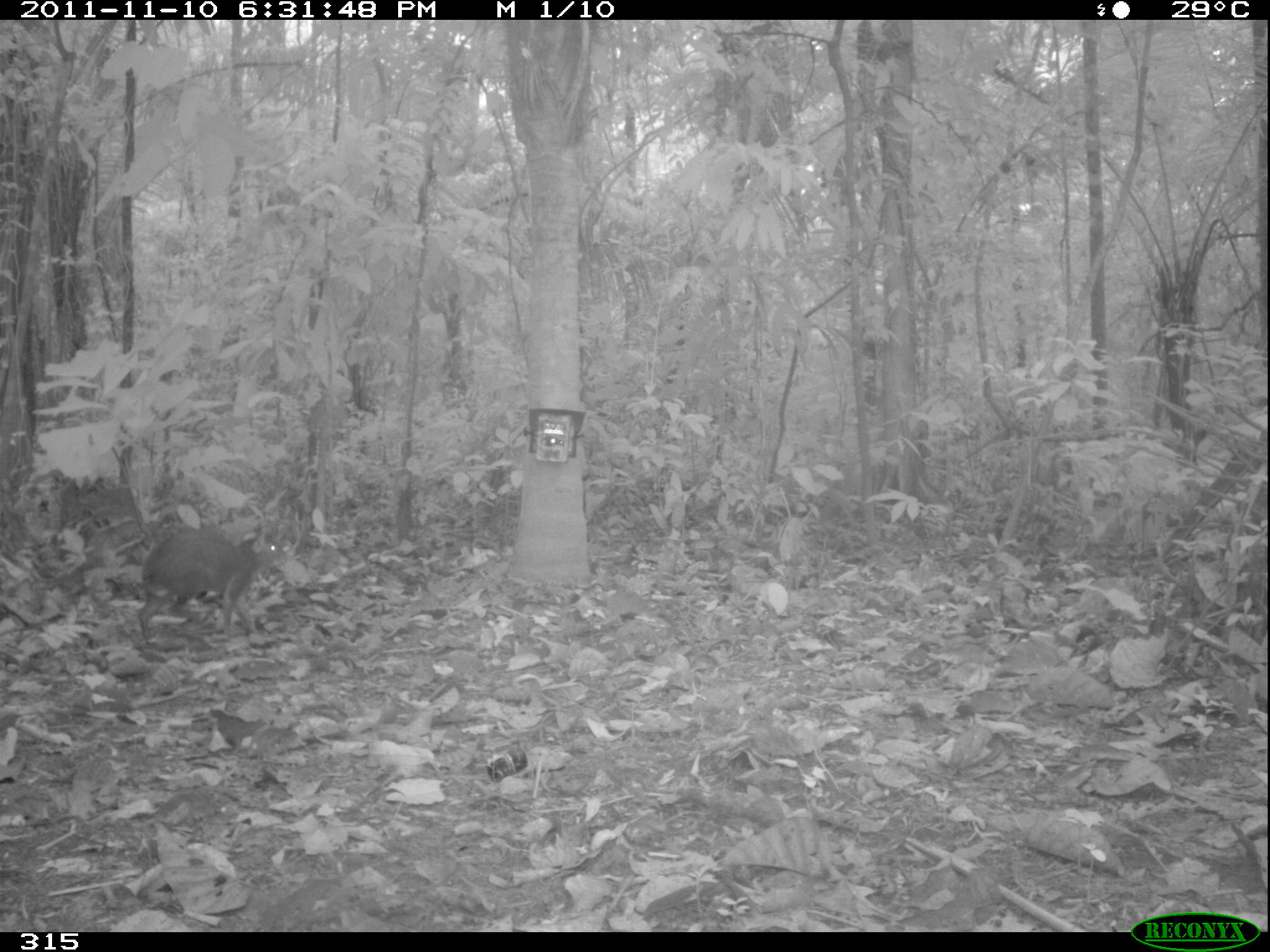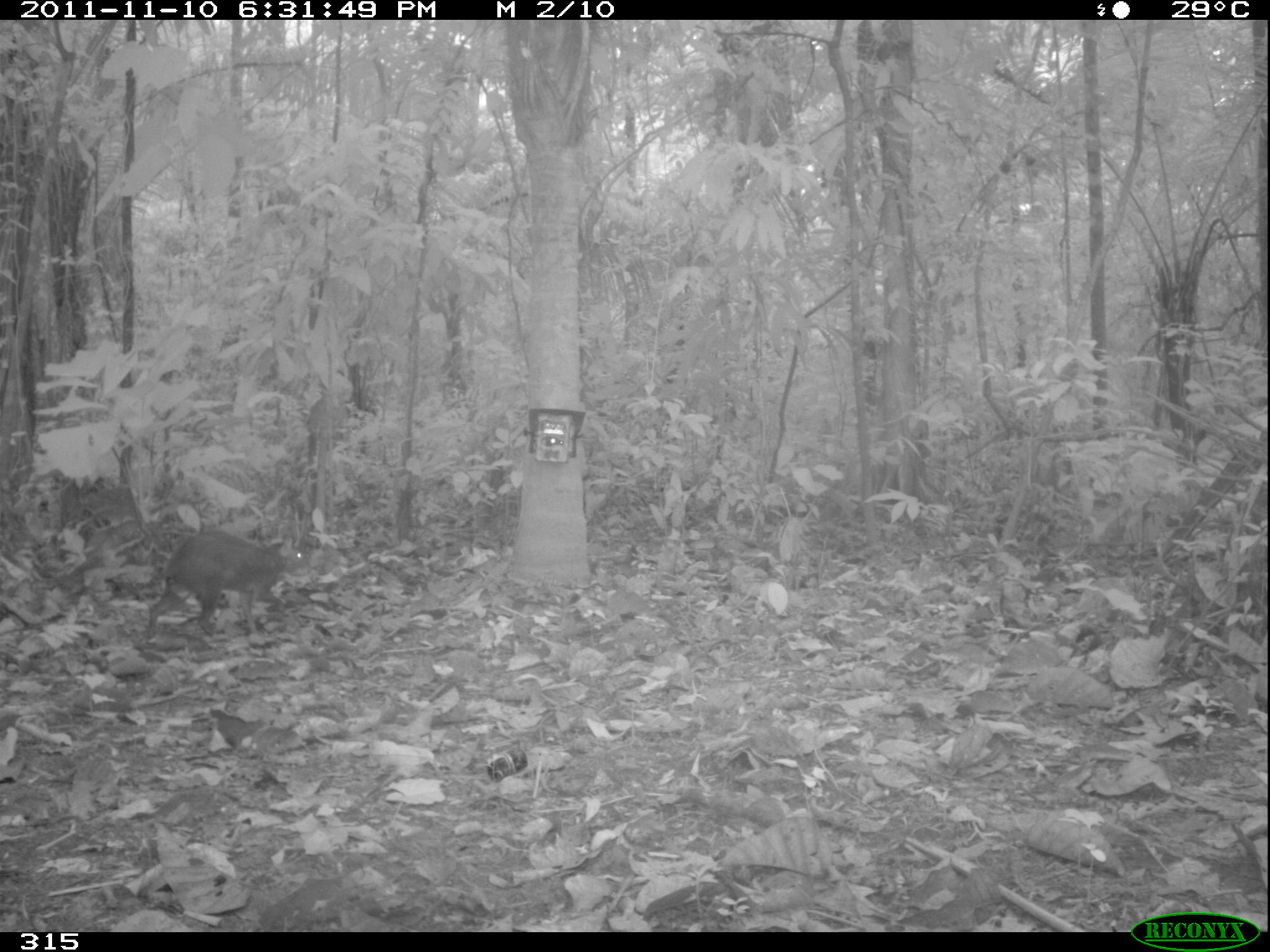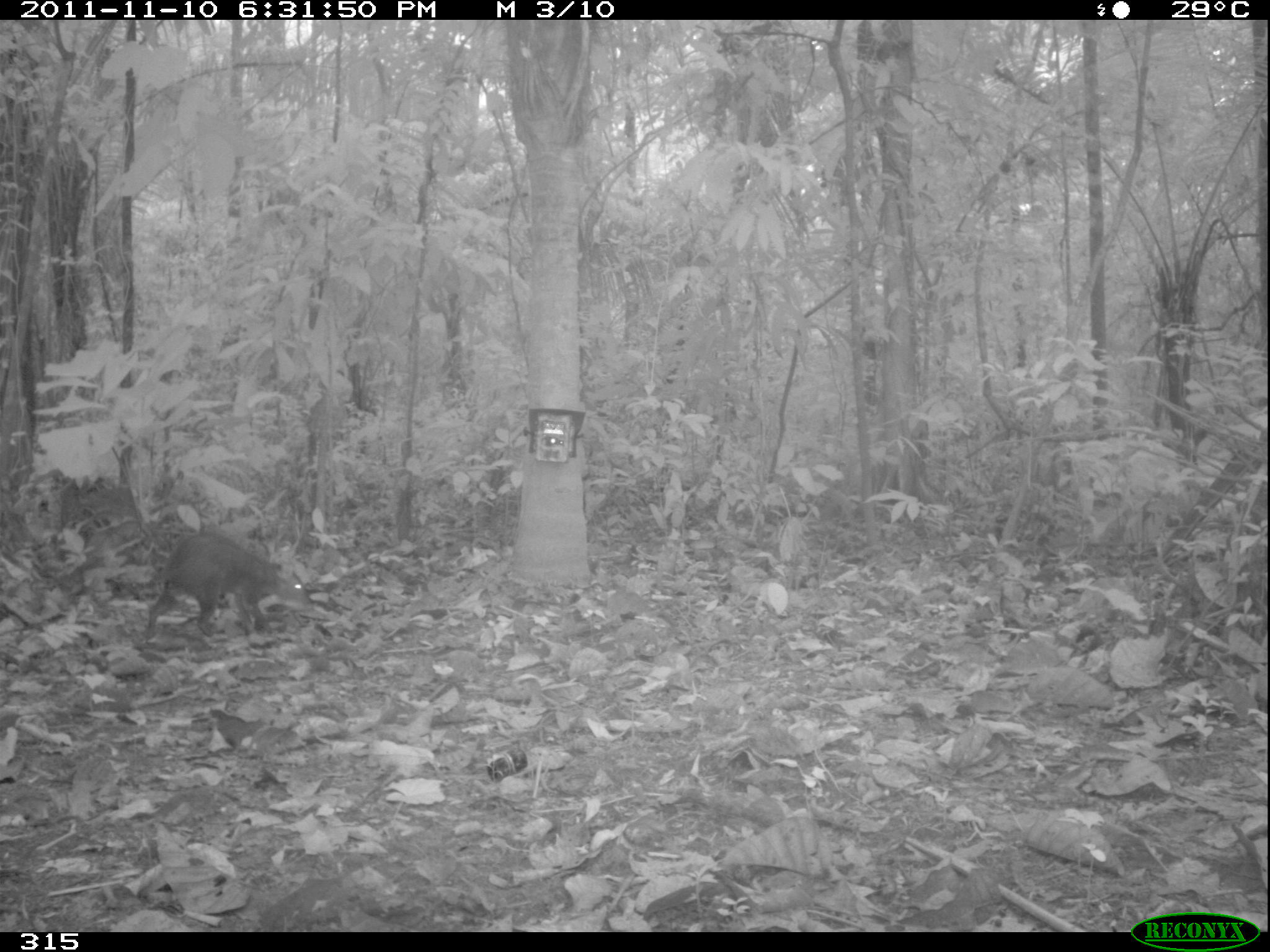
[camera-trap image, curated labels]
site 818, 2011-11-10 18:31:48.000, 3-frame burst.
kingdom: Animalia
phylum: Chordata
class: Mammalia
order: Rodentia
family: Dasyproctidae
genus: Dasyprocta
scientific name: Dasyprocta punctata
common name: central american agouti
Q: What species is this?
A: Dasyprocta punctata (central american agouti).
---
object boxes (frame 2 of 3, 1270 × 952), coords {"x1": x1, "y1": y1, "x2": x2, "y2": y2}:
dasyprocta punctata: {"x1": 145, "y1": 530, "x2": 310, "y2": 639}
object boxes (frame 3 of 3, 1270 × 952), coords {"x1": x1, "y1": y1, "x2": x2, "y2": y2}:
dasyprocta punctata: {"x1": 143, "y1": 529, "x2": 316, "y2": 636}